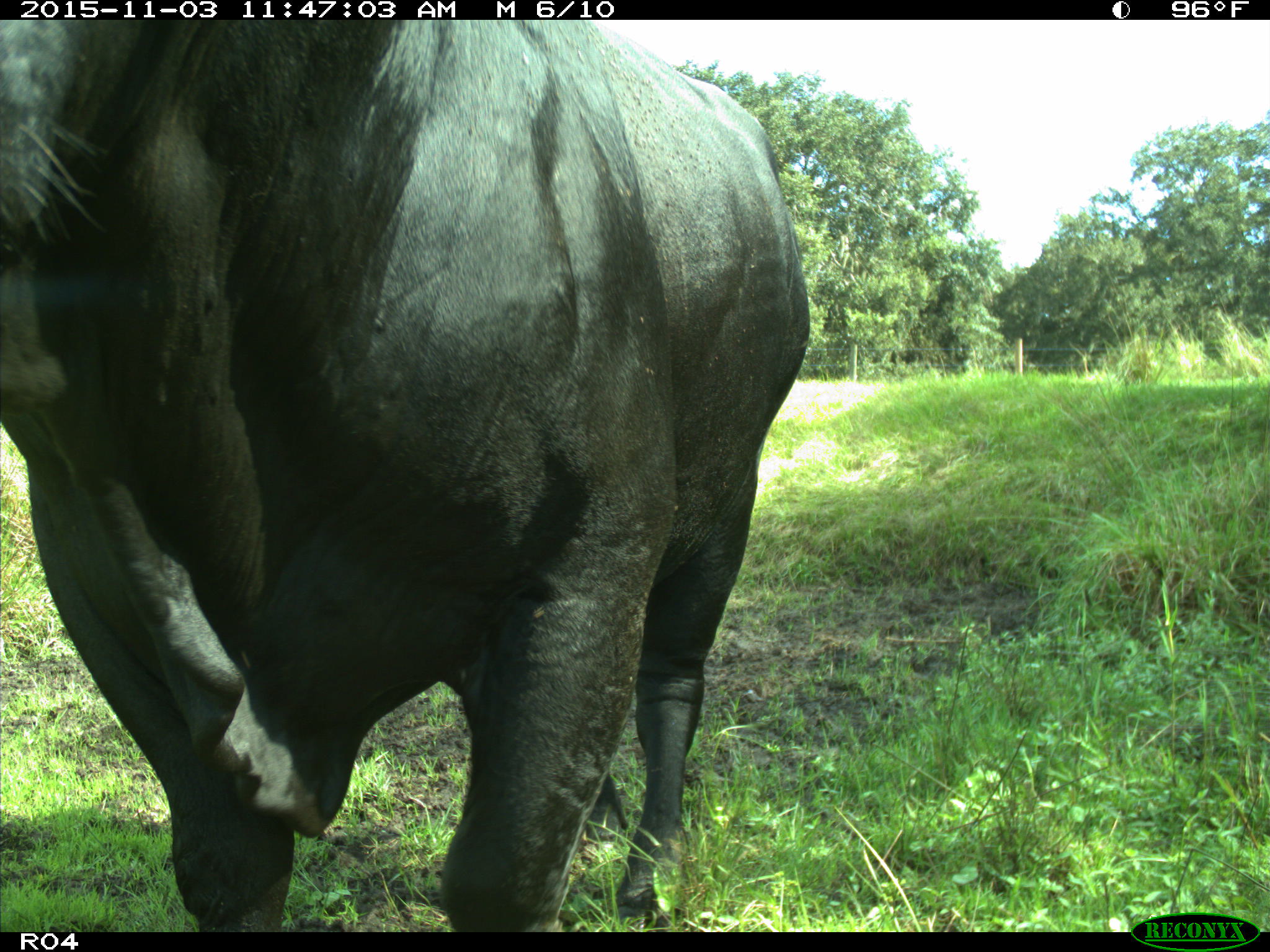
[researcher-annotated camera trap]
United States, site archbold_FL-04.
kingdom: Animalia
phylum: Chordata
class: Mammalia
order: Artiodactyla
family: Bovidae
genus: Bos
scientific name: Bos taurus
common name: domestic cow